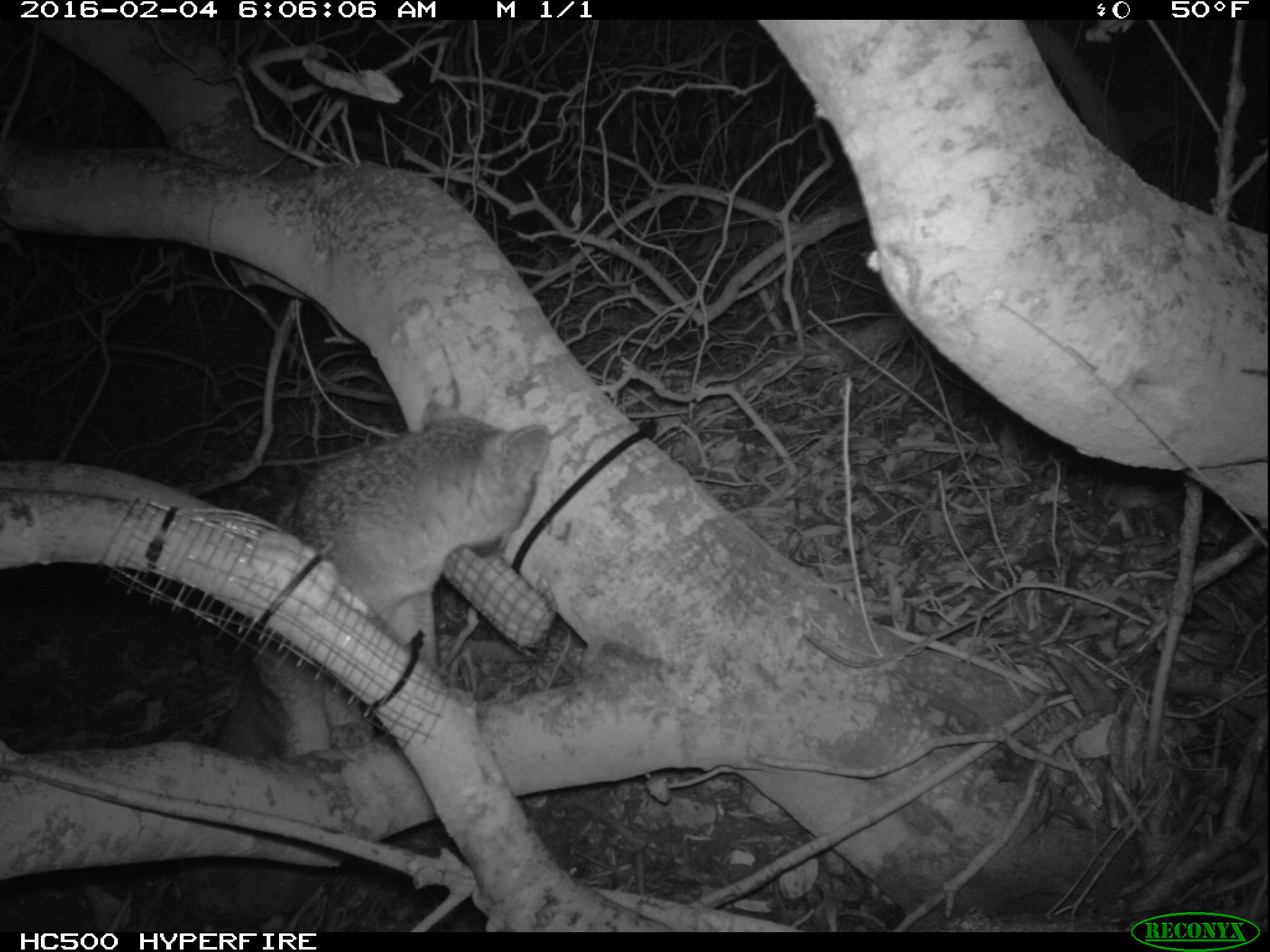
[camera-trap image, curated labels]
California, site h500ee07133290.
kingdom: Animalia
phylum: Chordata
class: Mammalia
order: Carnivora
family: Canidae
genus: Urocyon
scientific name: Urocyon littoralis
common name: island fox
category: fox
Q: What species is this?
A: Fox (island fox) (Urocyon littoralis).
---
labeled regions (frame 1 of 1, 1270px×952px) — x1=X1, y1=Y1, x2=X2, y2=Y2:
fox: x1=171, y1=398, x2=549, y2=927